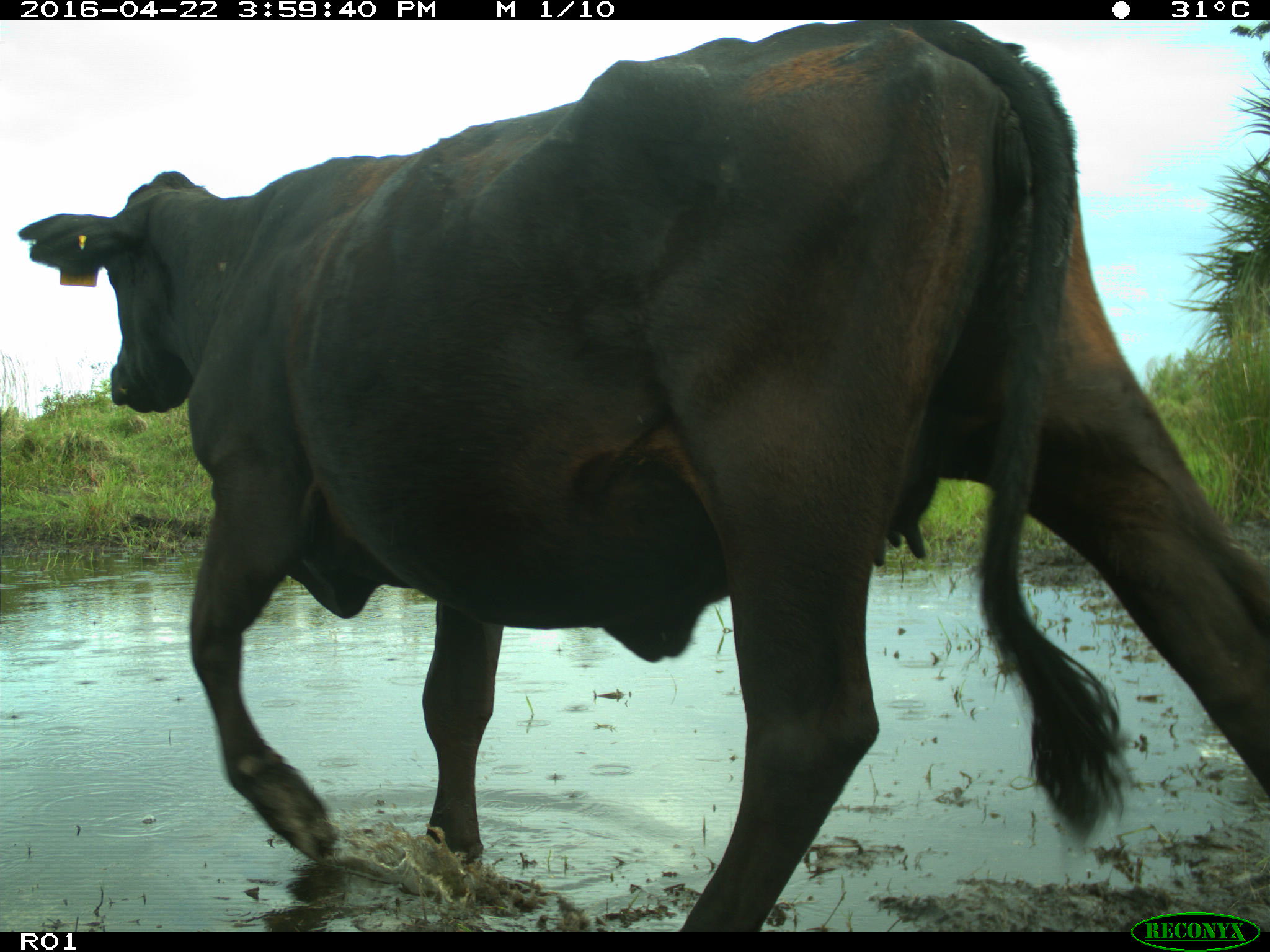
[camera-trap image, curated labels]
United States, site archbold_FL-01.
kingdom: Animalia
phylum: Chordata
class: Mammalia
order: Artiodactyla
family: Bovidae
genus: Bos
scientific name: Bos taurus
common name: domestic cow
Bos taurus (domestic cow).